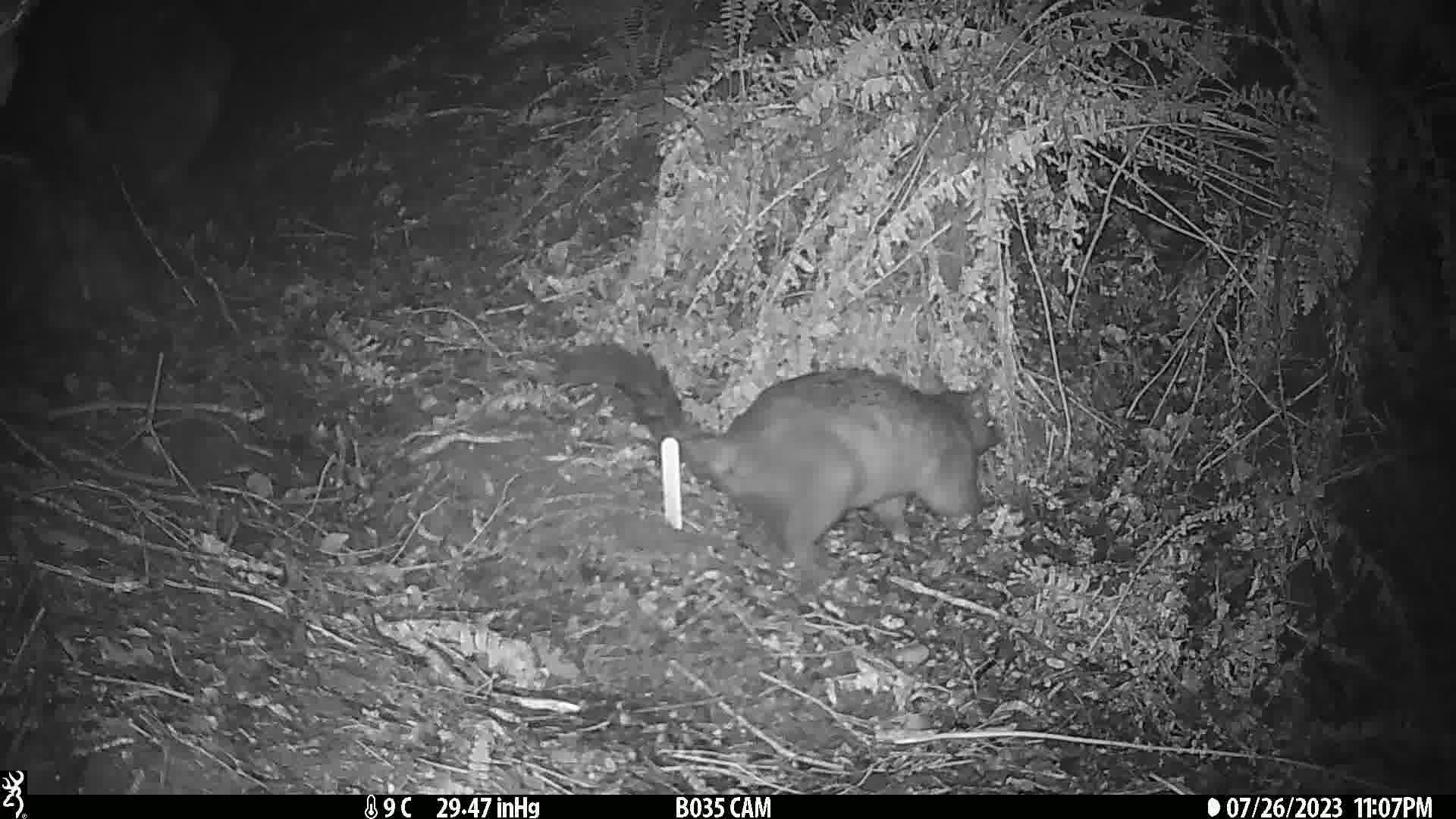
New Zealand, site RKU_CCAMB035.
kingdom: Animalia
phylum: Chordata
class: Mammalia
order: Diprotodontia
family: Phalangeridae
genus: Trichosurus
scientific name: Trichosurus vulpecula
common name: common brushtail possum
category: possum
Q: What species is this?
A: Possum (common brushtail possum) (Trichosurus vulpecula).